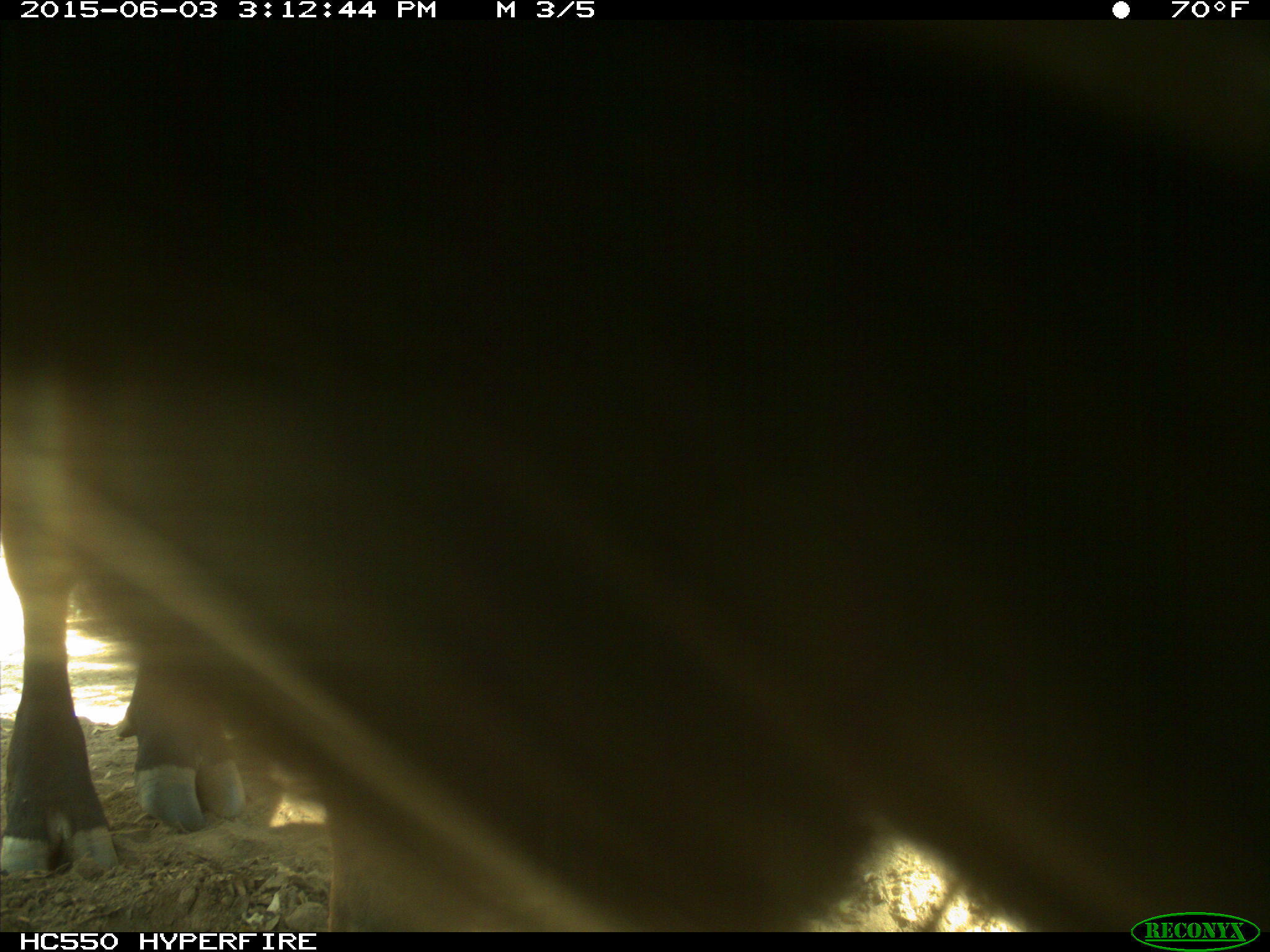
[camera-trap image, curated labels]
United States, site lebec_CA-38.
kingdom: Animalia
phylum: Chordata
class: Mammalia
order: Artiodactyla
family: Bovidae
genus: Bos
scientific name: Bos taurus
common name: domestic cow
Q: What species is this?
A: Bos taurus (domestic cow).